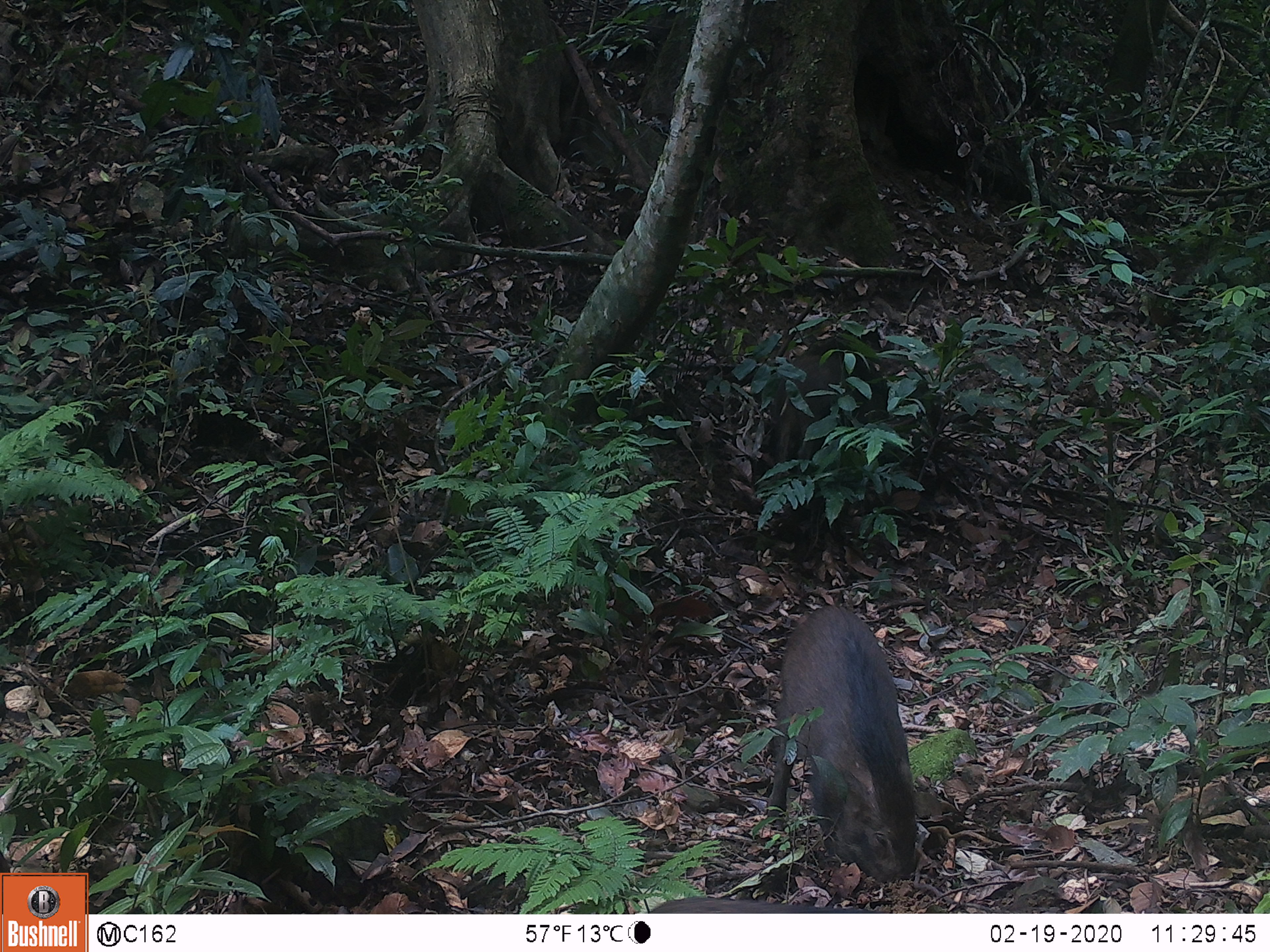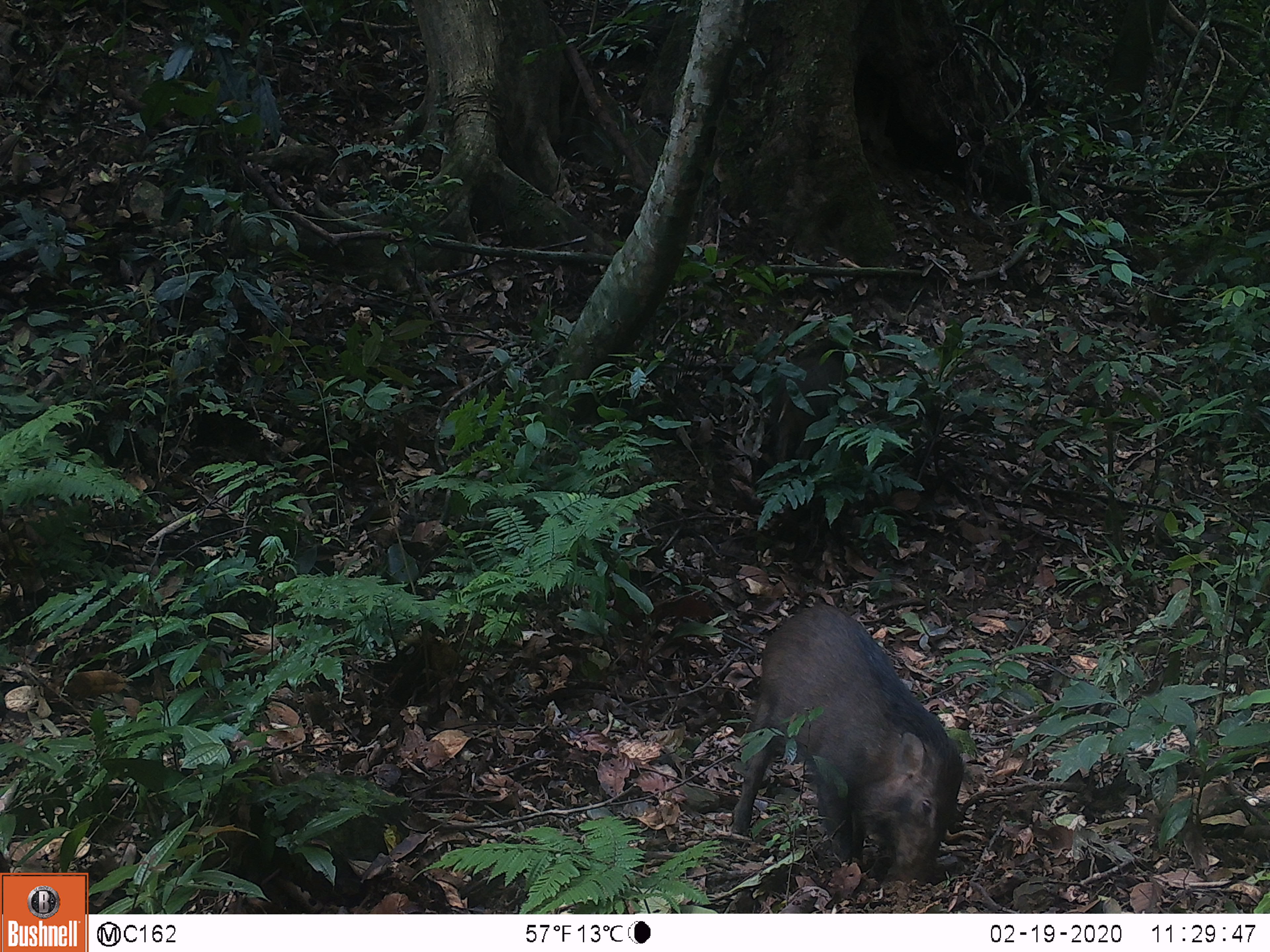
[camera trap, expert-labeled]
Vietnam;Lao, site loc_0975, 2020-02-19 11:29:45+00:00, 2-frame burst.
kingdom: Animalia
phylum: Chordata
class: Mammalia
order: Artiodactyla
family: Suidae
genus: Sus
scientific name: Sus scrofa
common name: eurasian wild pig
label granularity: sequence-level